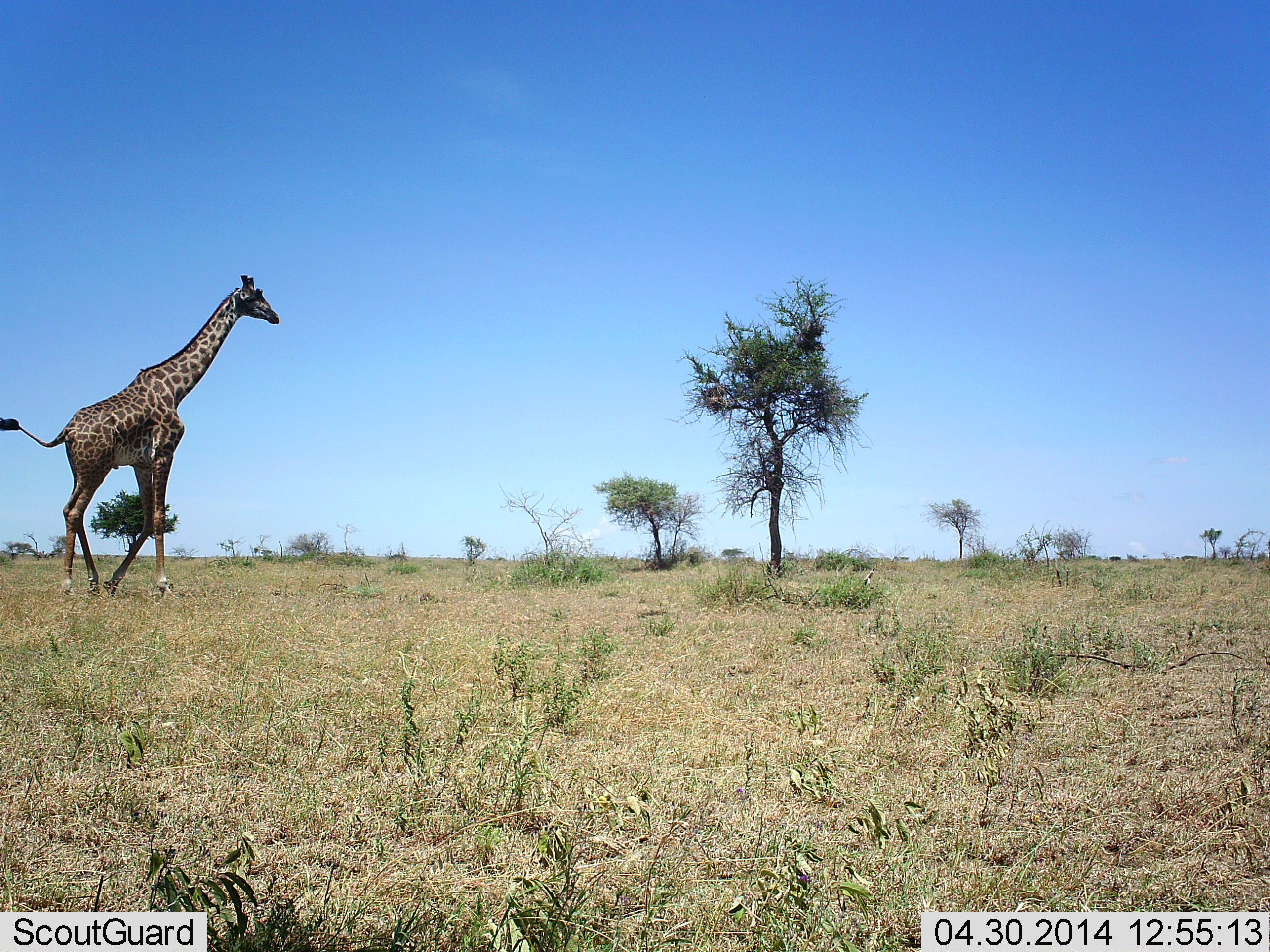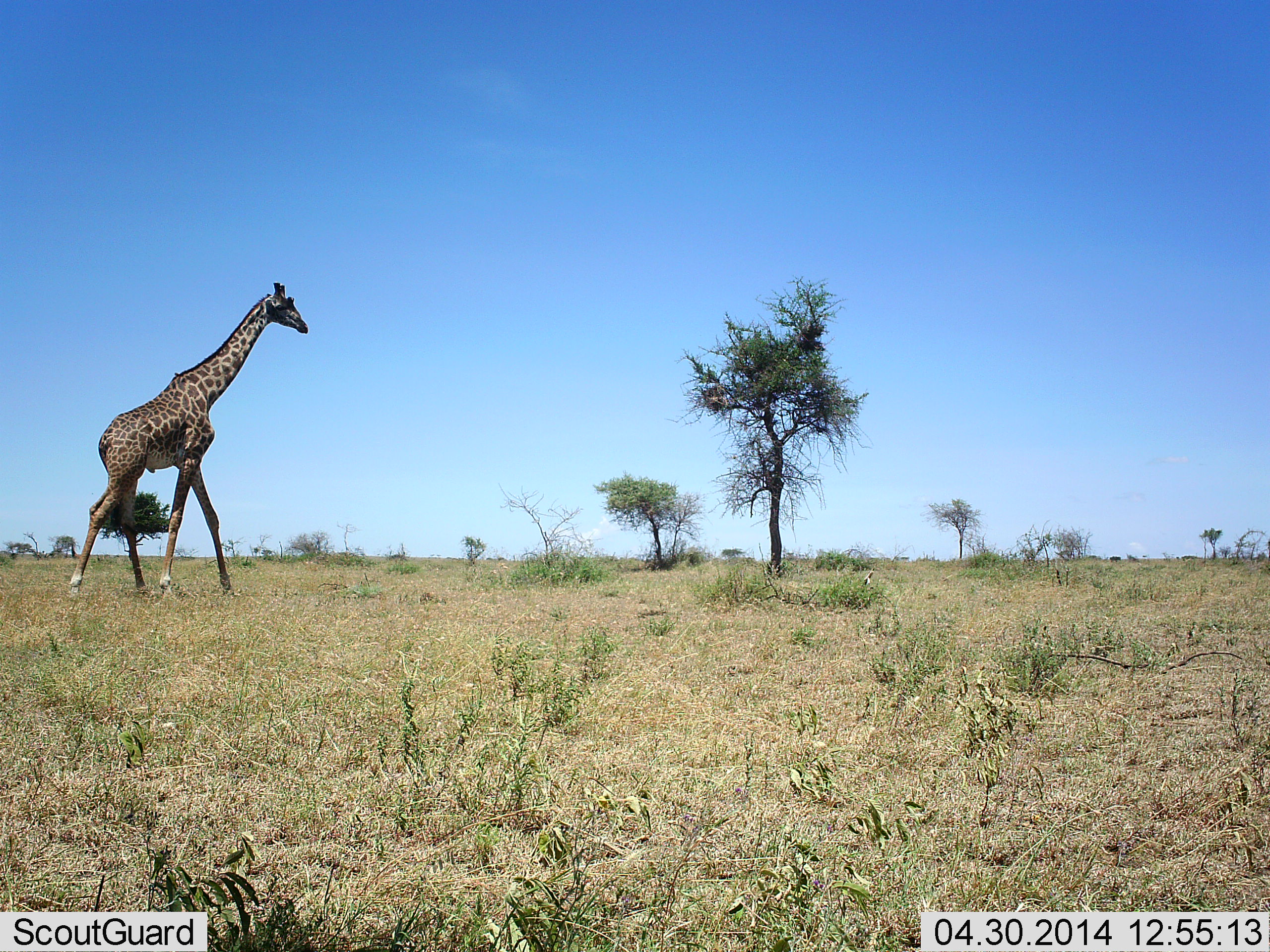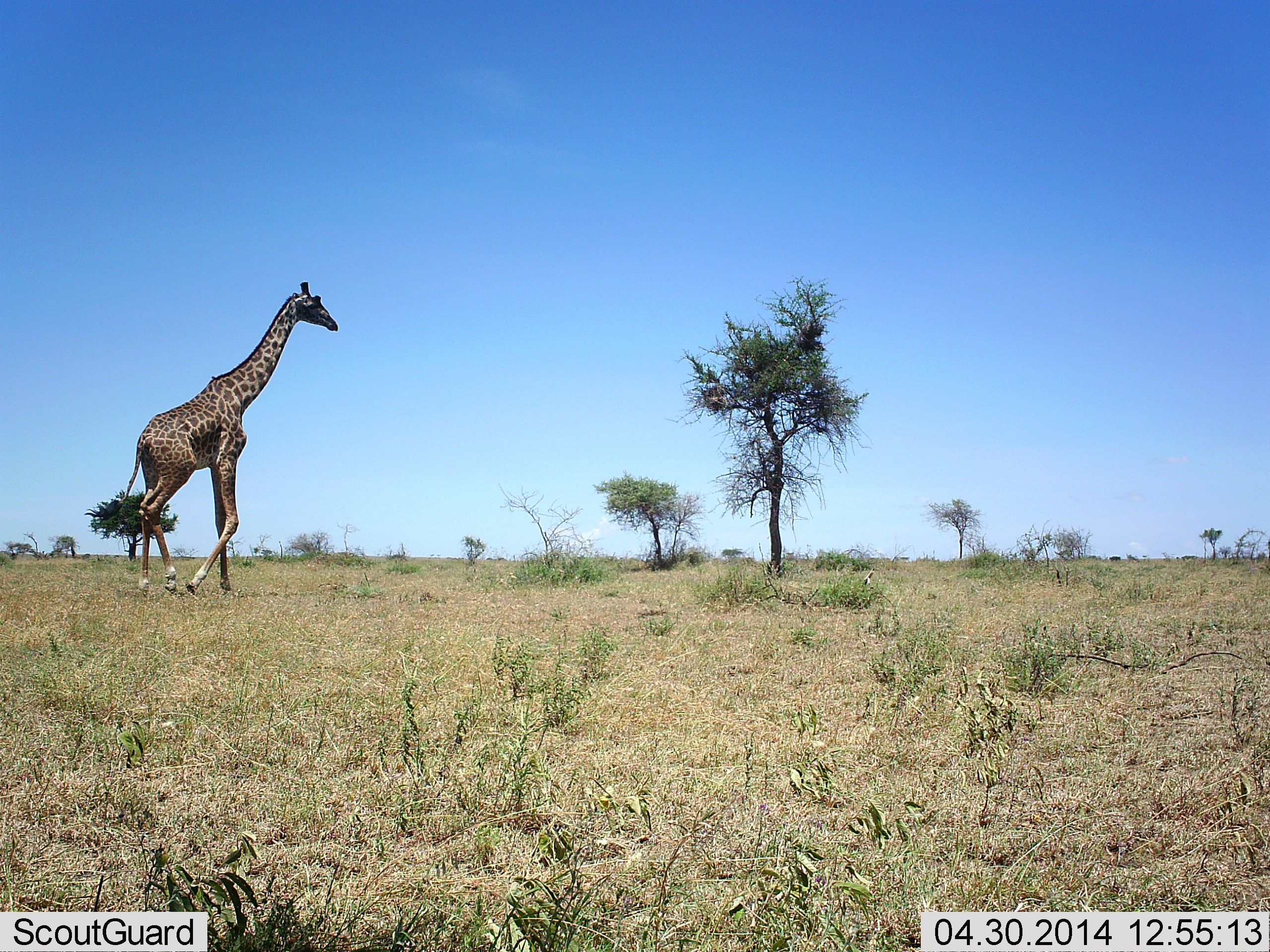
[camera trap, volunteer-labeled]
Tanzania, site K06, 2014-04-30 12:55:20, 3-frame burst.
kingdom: Animalia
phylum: Chordata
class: Mammalia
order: Artiodactyla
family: Giraffidae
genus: Giraffa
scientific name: Giraffa camelopardalis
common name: giraffe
Giraffe (Giraffa camelopardalis), count 1. Behavior (volunteer vote fractions): standing 0%, resting 0%, moving 100%, interacting 0%. Young present (vote fraction): 0%. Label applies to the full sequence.